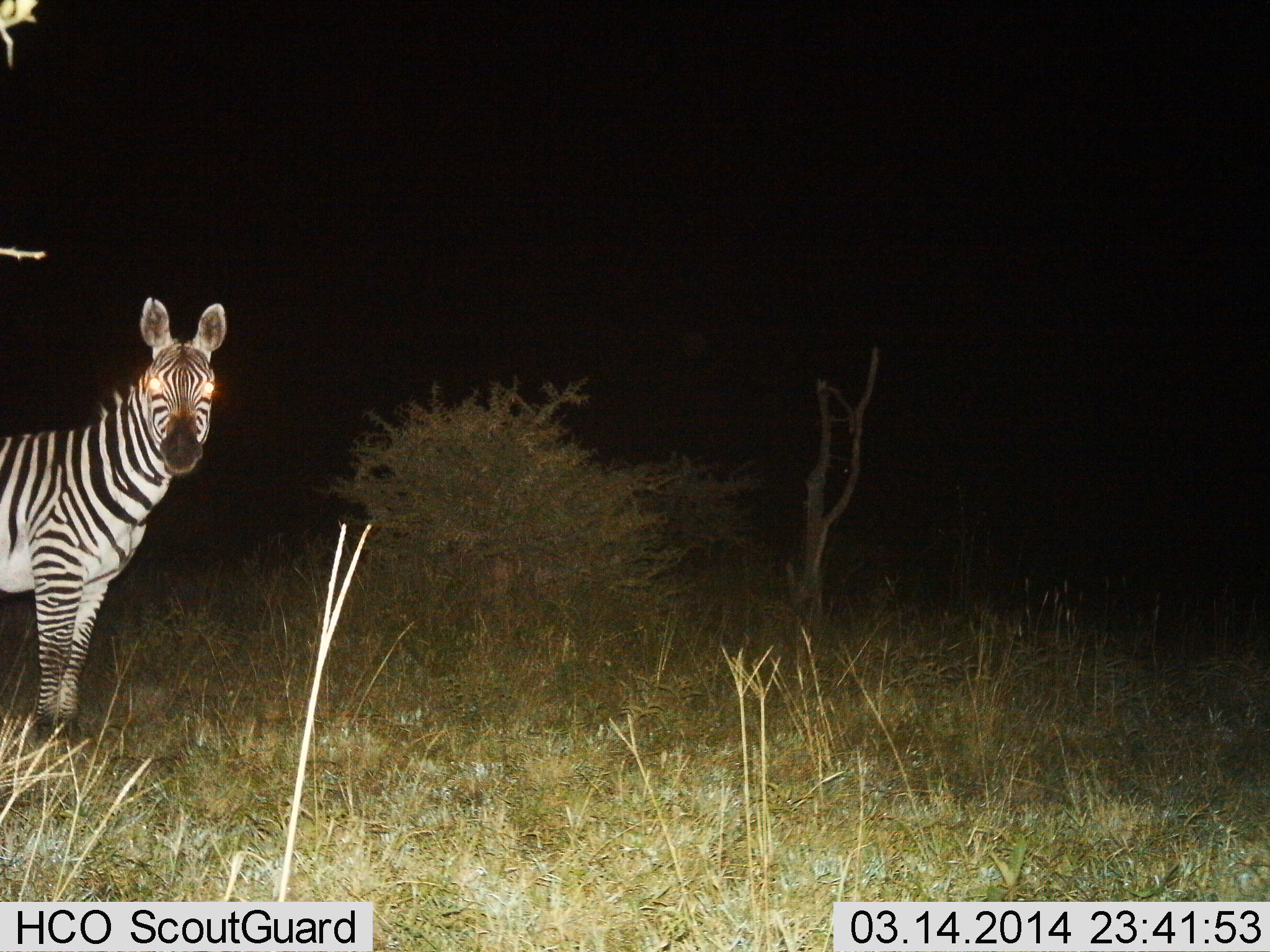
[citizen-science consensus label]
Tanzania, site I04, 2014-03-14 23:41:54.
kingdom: Animalia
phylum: Chordata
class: Mammalia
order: Perissodactyla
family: Equidae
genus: Equus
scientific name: Equus quagga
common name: plains zebra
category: zebra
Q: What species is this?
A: Zebra (plains zebra) (Equus quagga).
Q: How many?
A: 1.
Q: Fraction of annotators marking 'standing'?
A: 100%.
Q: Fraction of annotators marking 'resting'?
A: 0%.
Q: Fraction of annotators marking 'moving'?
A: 0%.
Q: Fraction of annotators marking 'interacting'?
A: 0%.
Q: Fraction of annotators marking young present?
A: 0%.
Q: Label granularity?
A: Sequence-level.